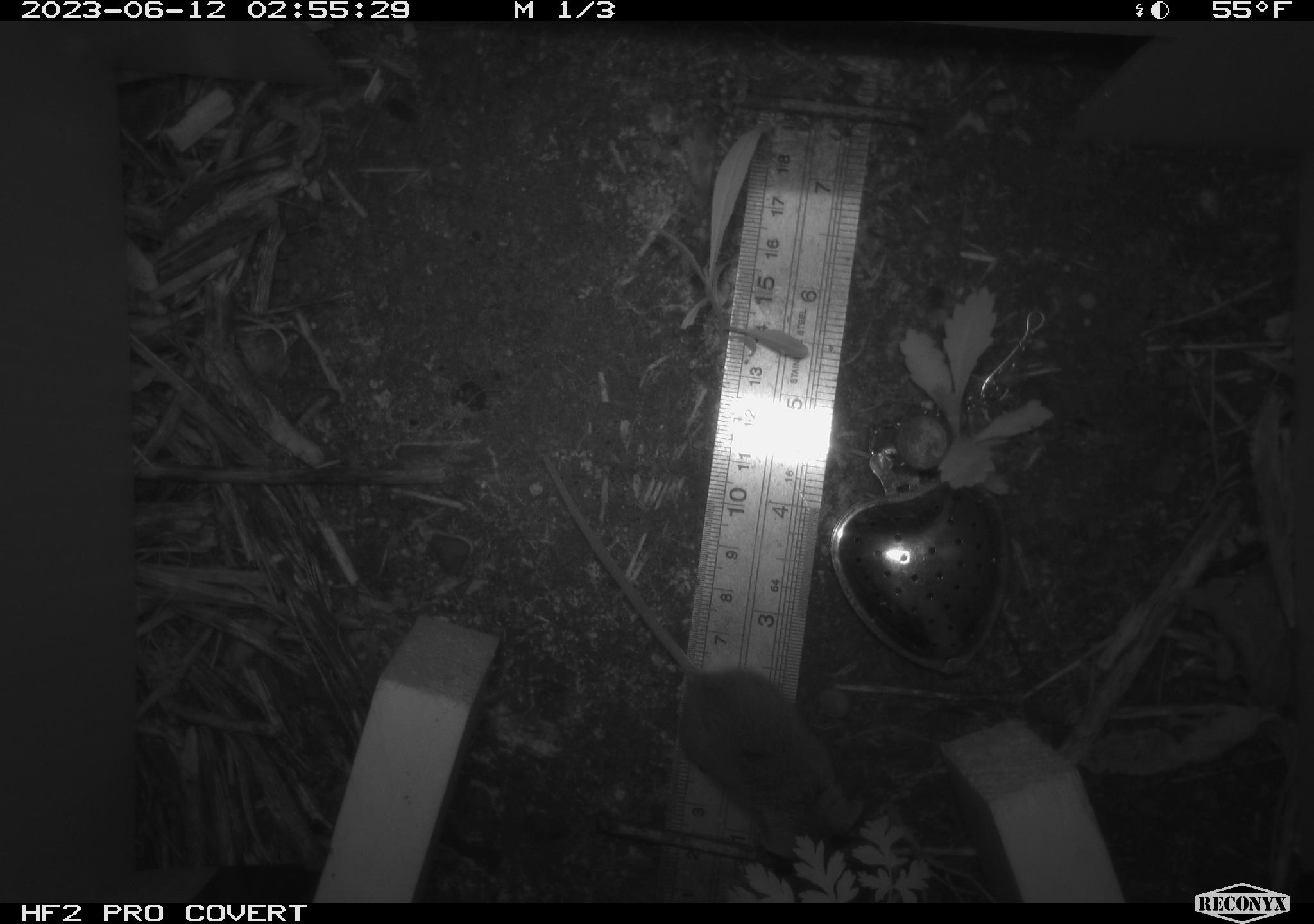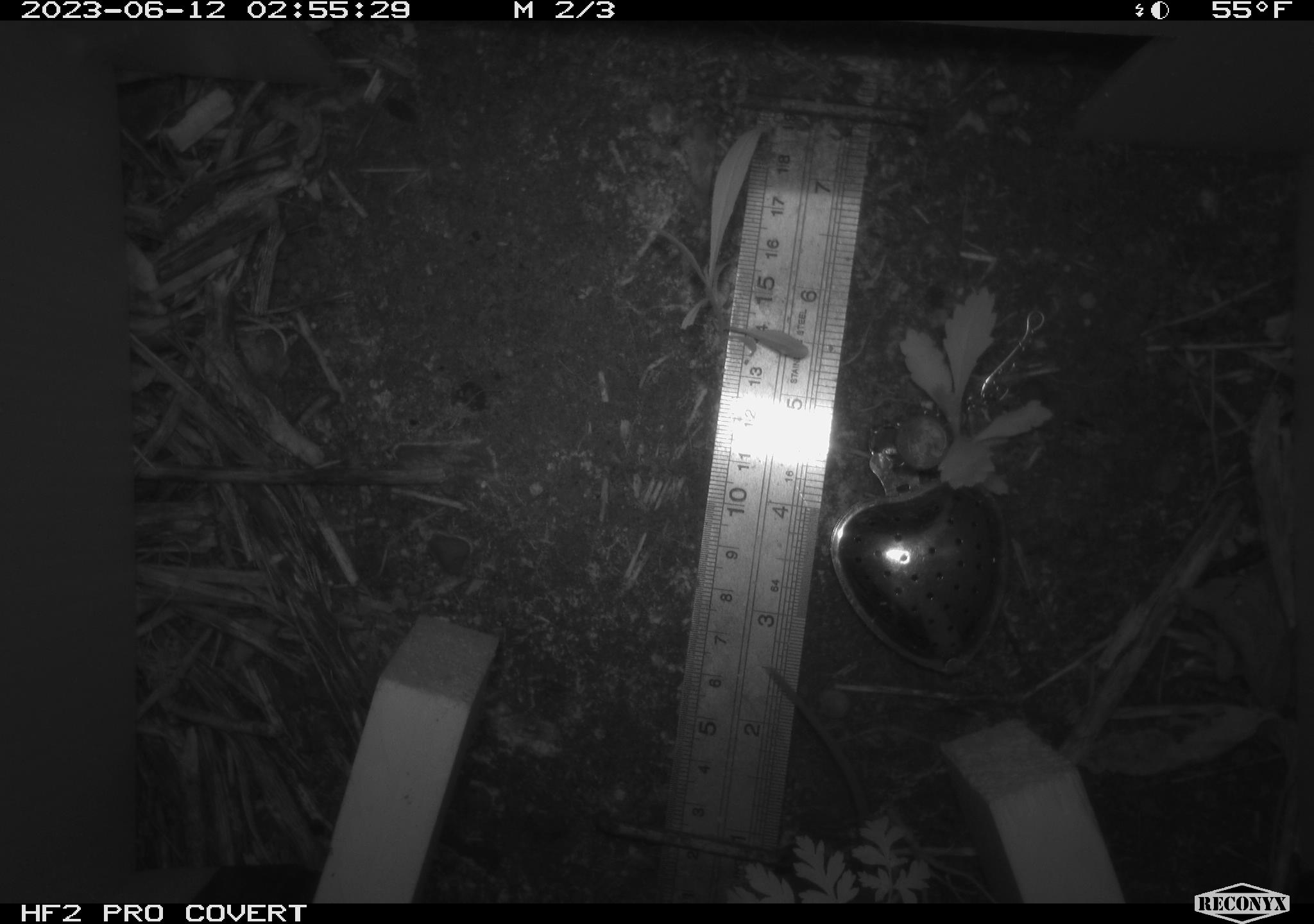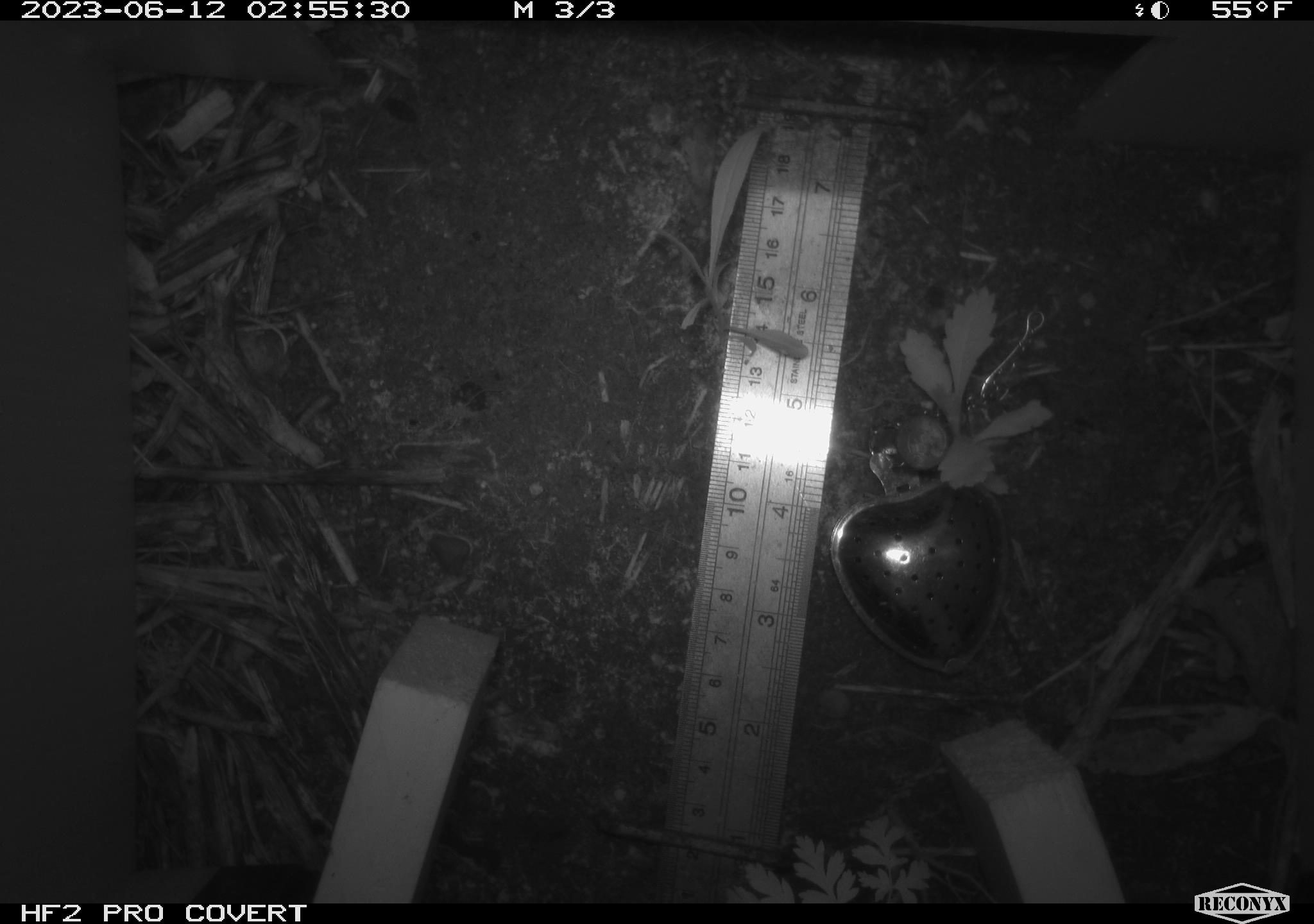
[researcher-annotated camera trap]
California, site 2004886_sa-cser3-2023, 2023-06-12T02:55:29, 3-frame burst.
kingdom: Animalia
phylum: Chordata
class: Mammalia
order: Rodentia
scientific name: Rodentia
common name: mouse species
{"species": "mouse species (Rodentia)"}